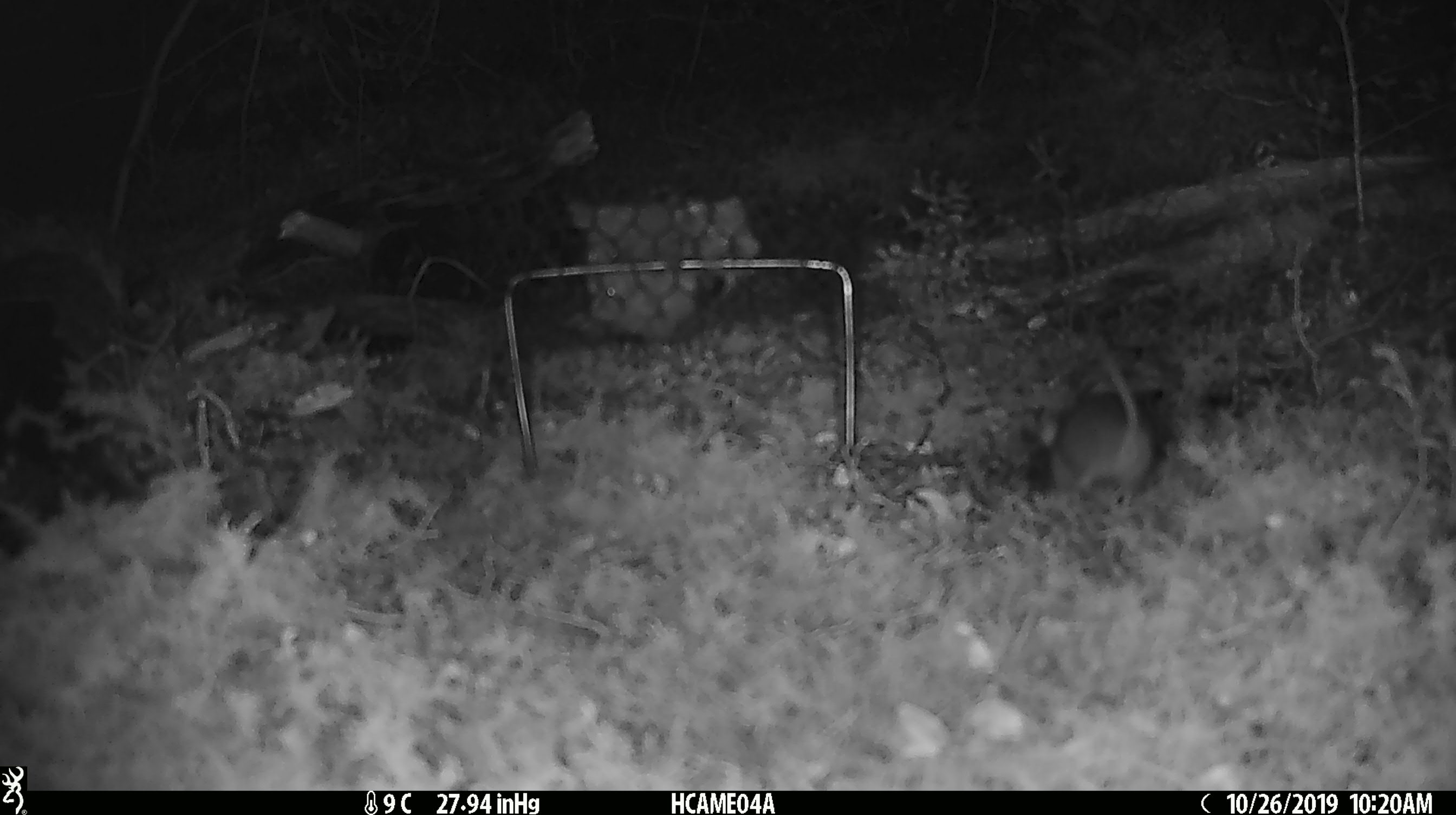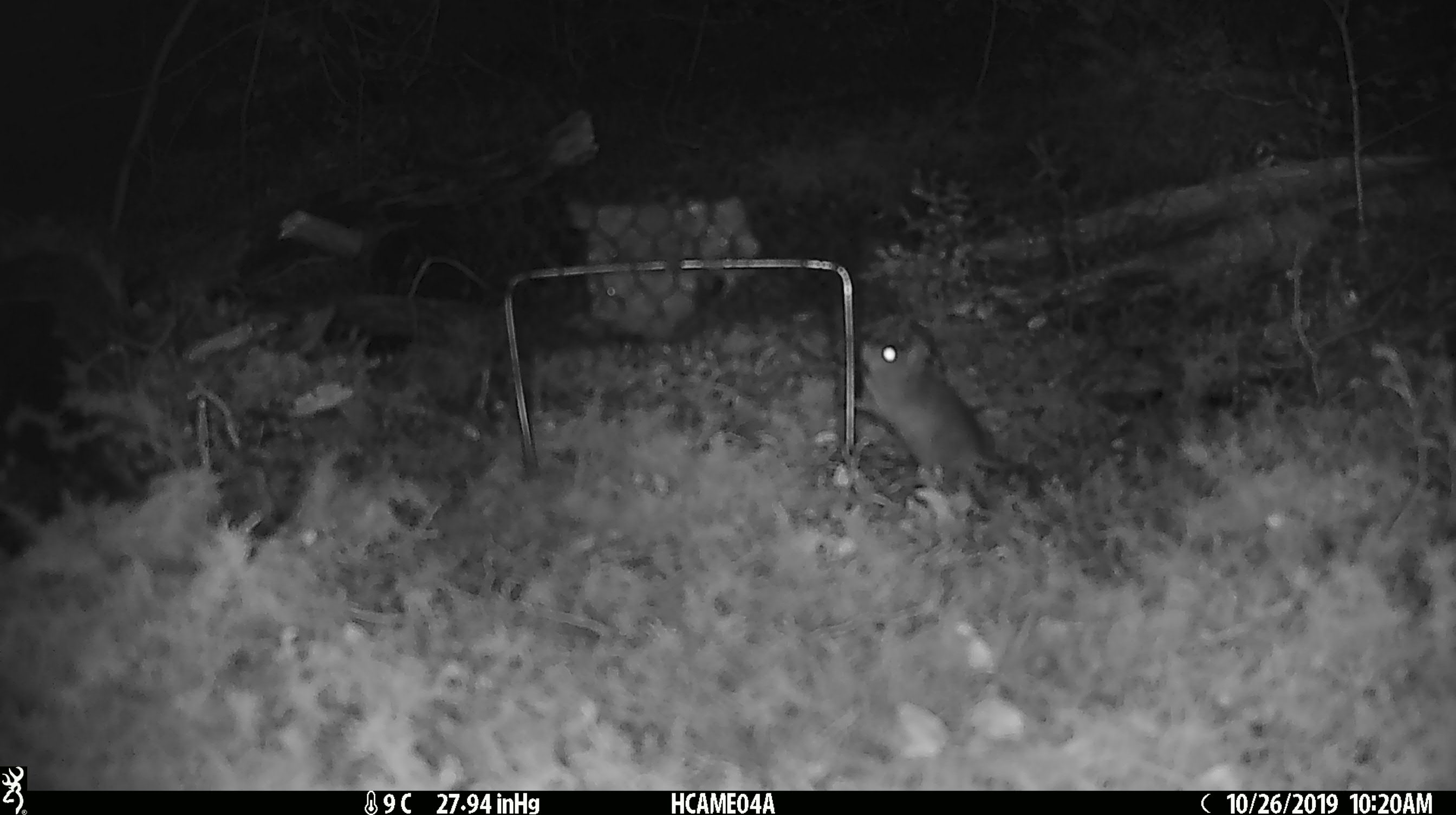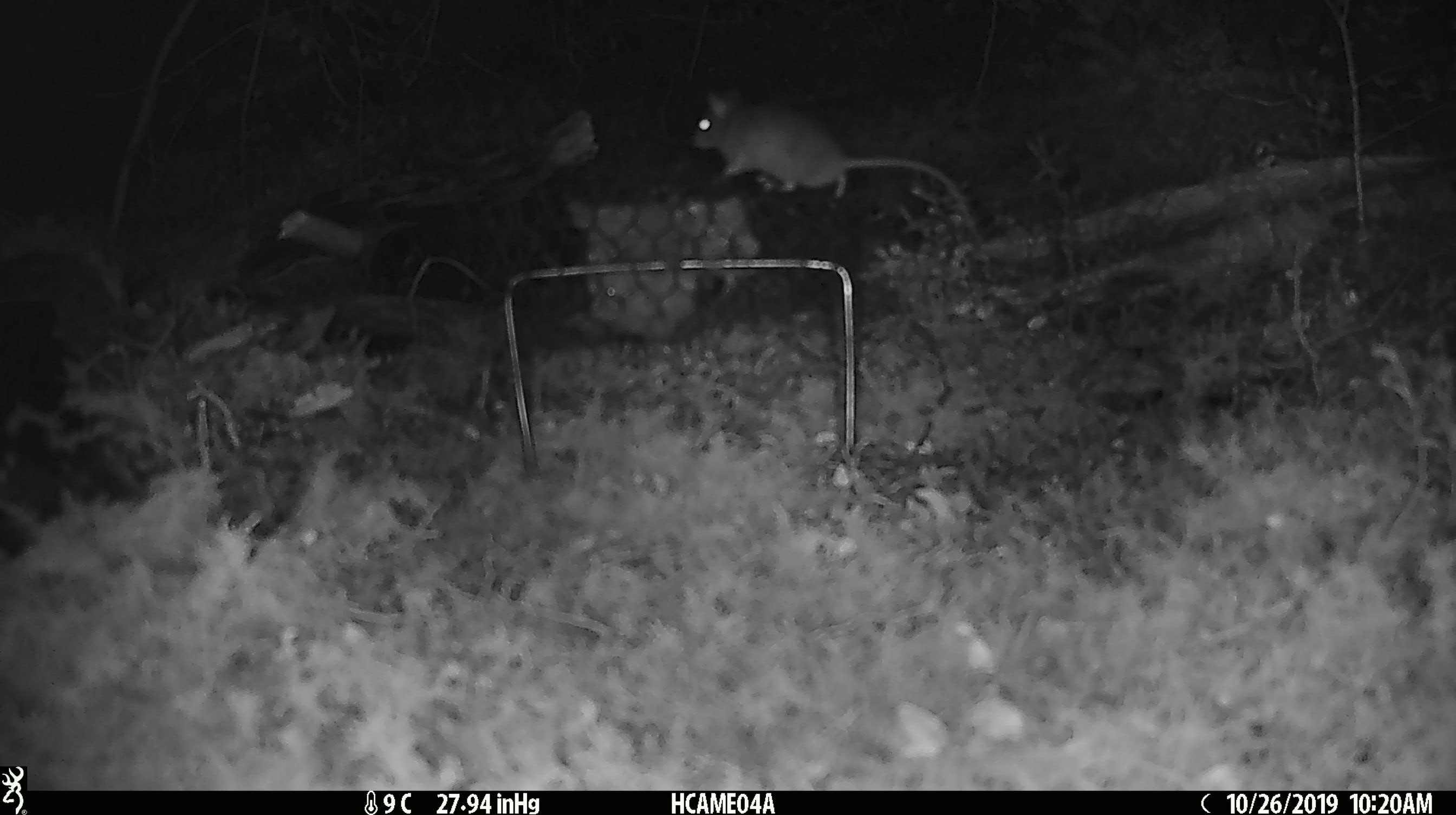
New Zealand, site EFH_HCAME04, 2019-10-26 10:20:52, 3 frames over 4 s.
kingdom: Animalia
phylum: Chordata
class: Mammalia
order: Rodentia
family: Muridae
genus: Mus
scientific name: Mus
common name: mouse